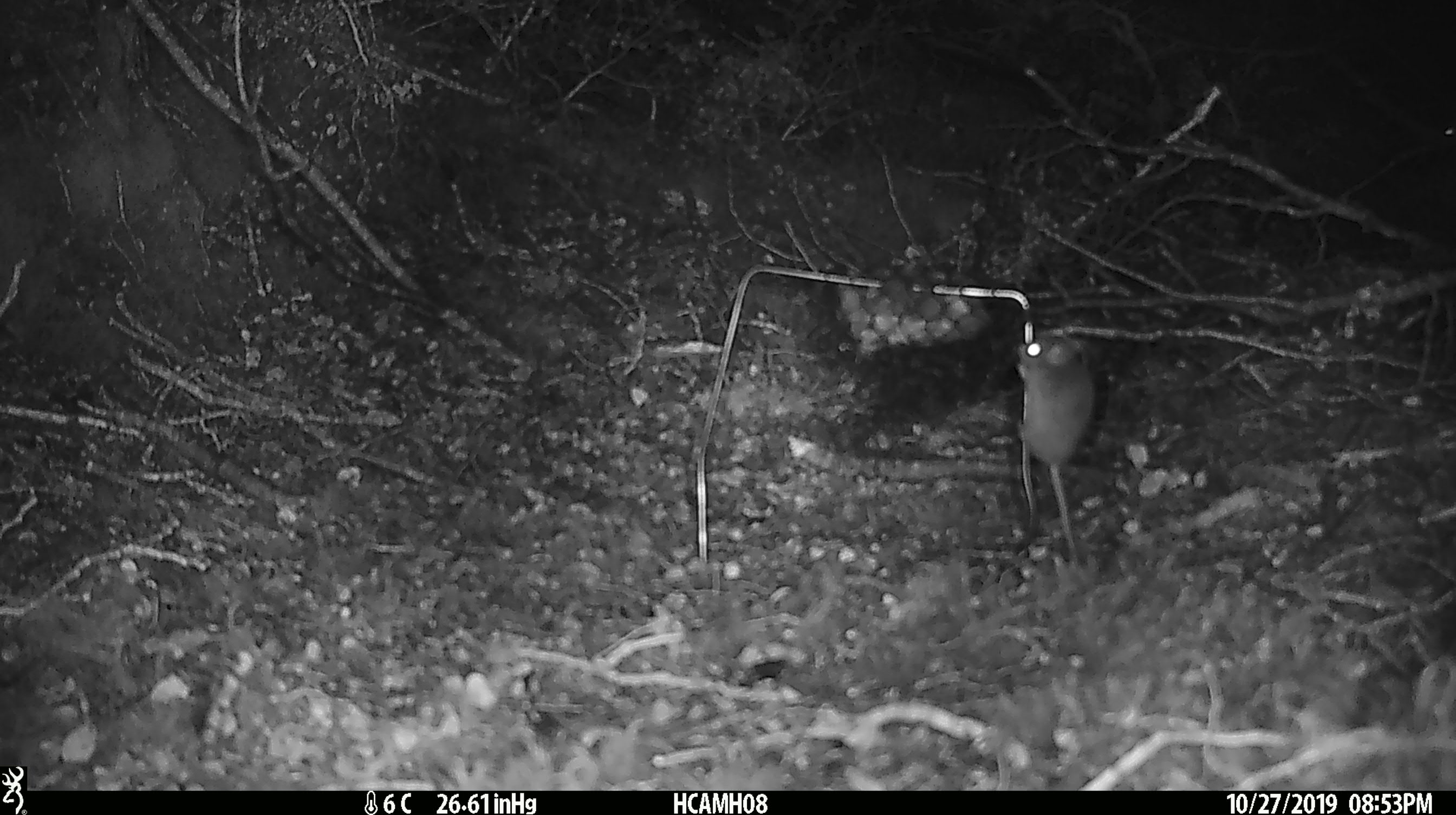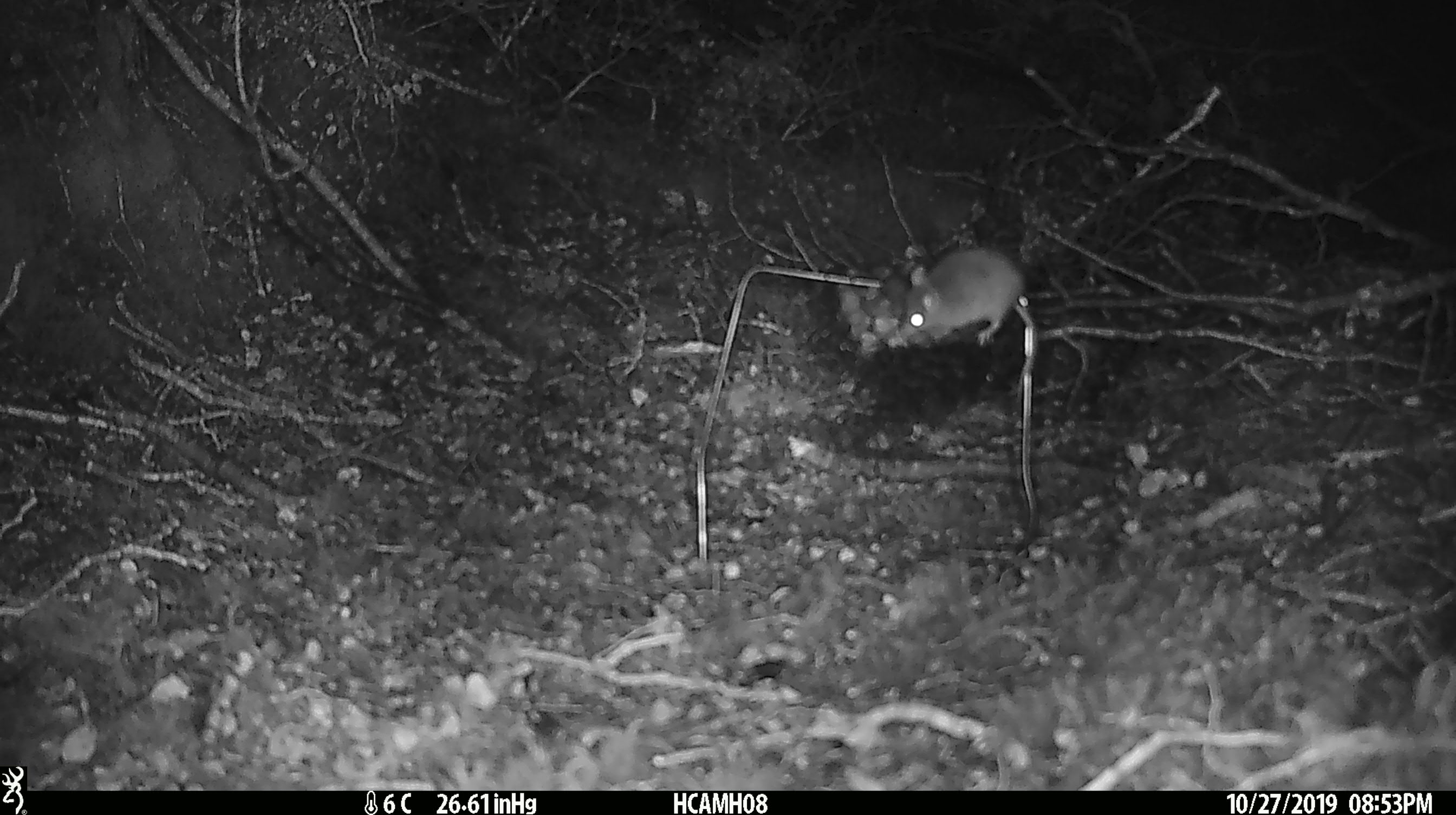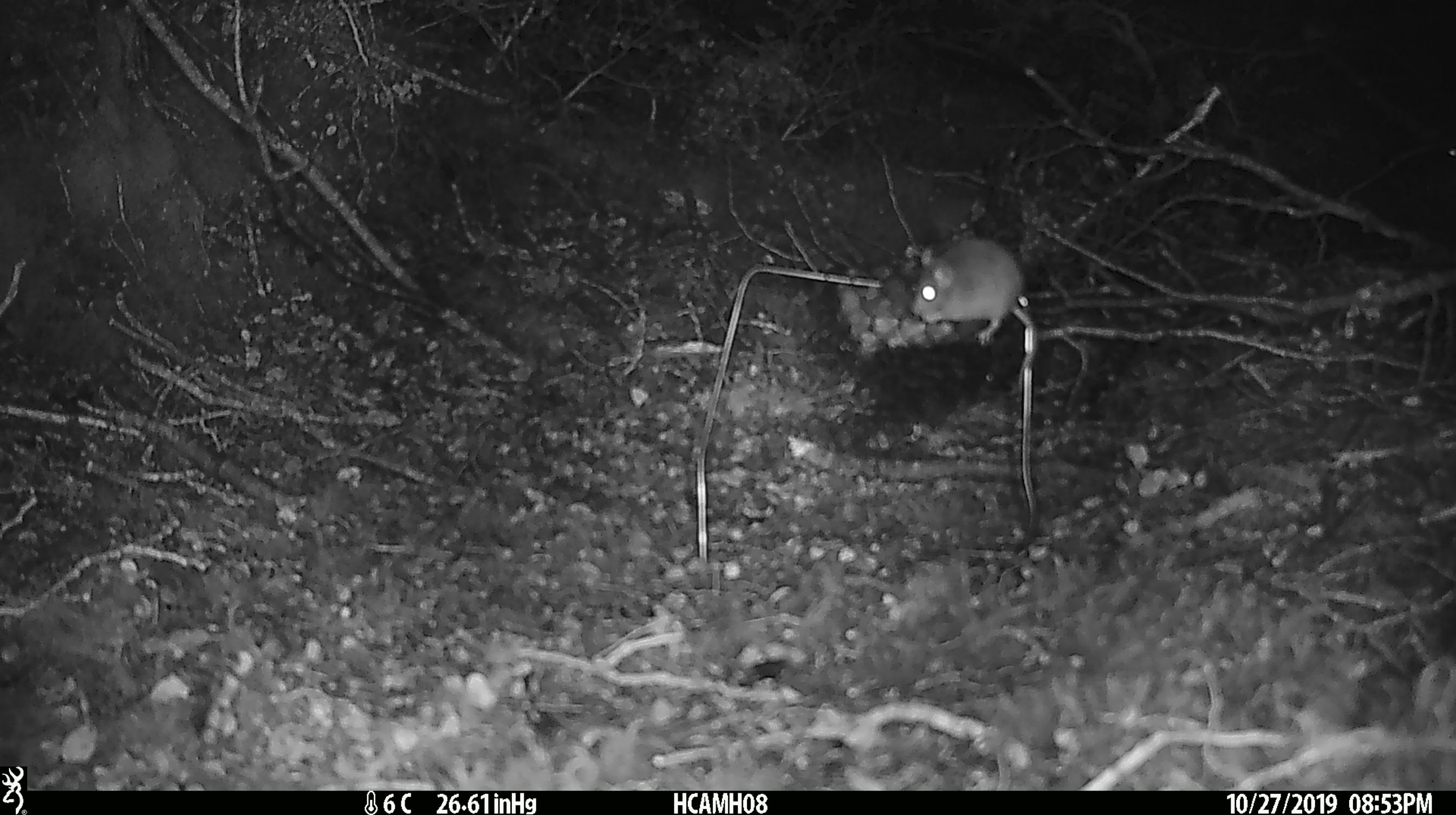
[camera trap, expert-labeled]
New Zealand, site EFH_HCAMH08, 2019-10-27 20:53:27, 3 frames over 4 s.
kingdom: Animalia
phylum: Chordata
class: Mammalia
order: Rodentia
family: Muridae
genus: Mus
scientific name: Mus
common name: mouse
Mouse (Mus).